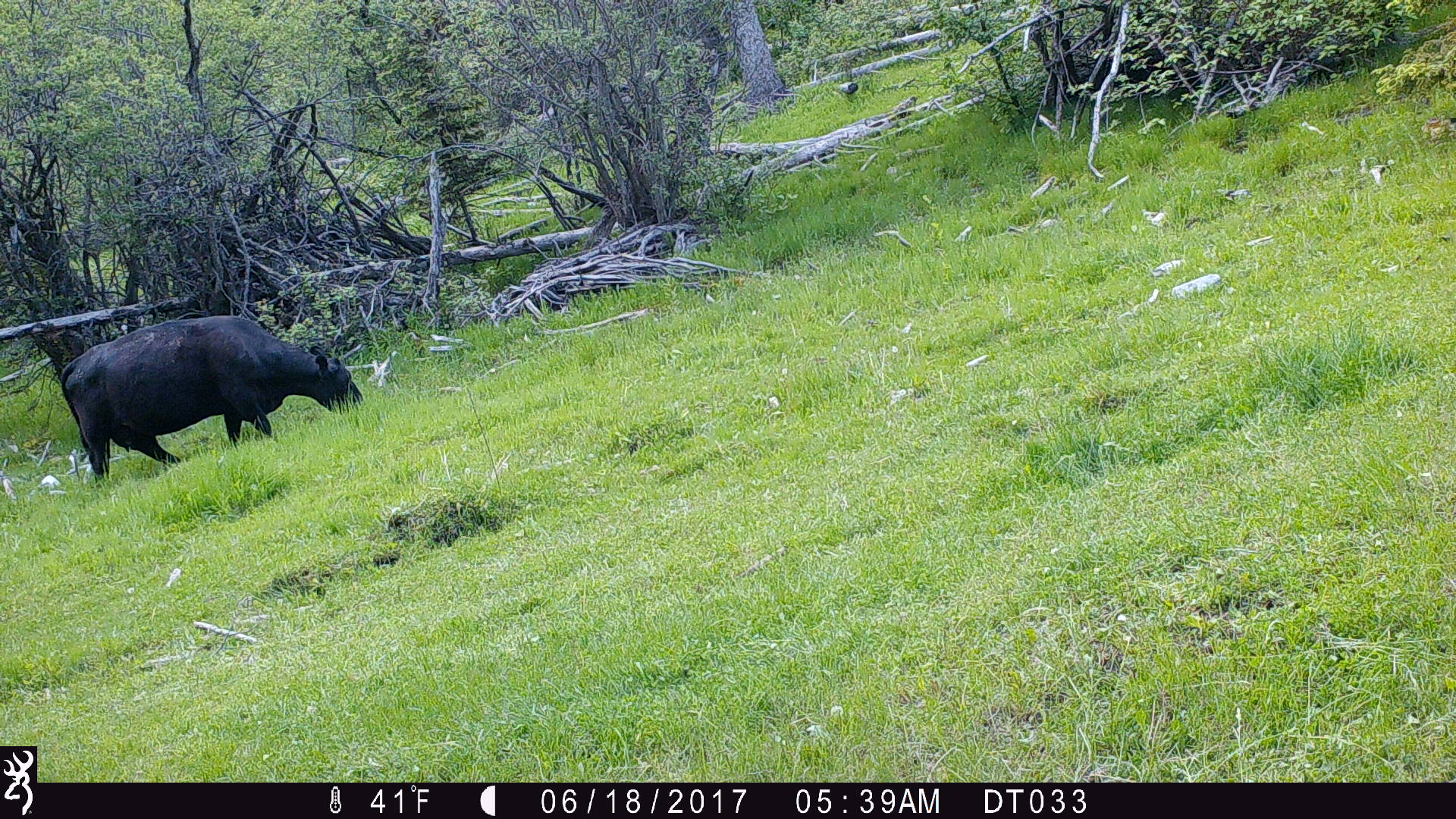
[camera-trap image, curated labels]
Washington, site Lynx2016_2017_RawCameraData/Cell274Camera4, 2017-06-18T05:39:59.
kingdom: Animalia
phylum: Chordata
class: Mammalia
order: Artiodactyla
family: Bovidae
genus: Bos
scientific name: Bos taurus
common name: domestic cattle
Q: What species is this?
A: Domestic cattle (Bos taurus).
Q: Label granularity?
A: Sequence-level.